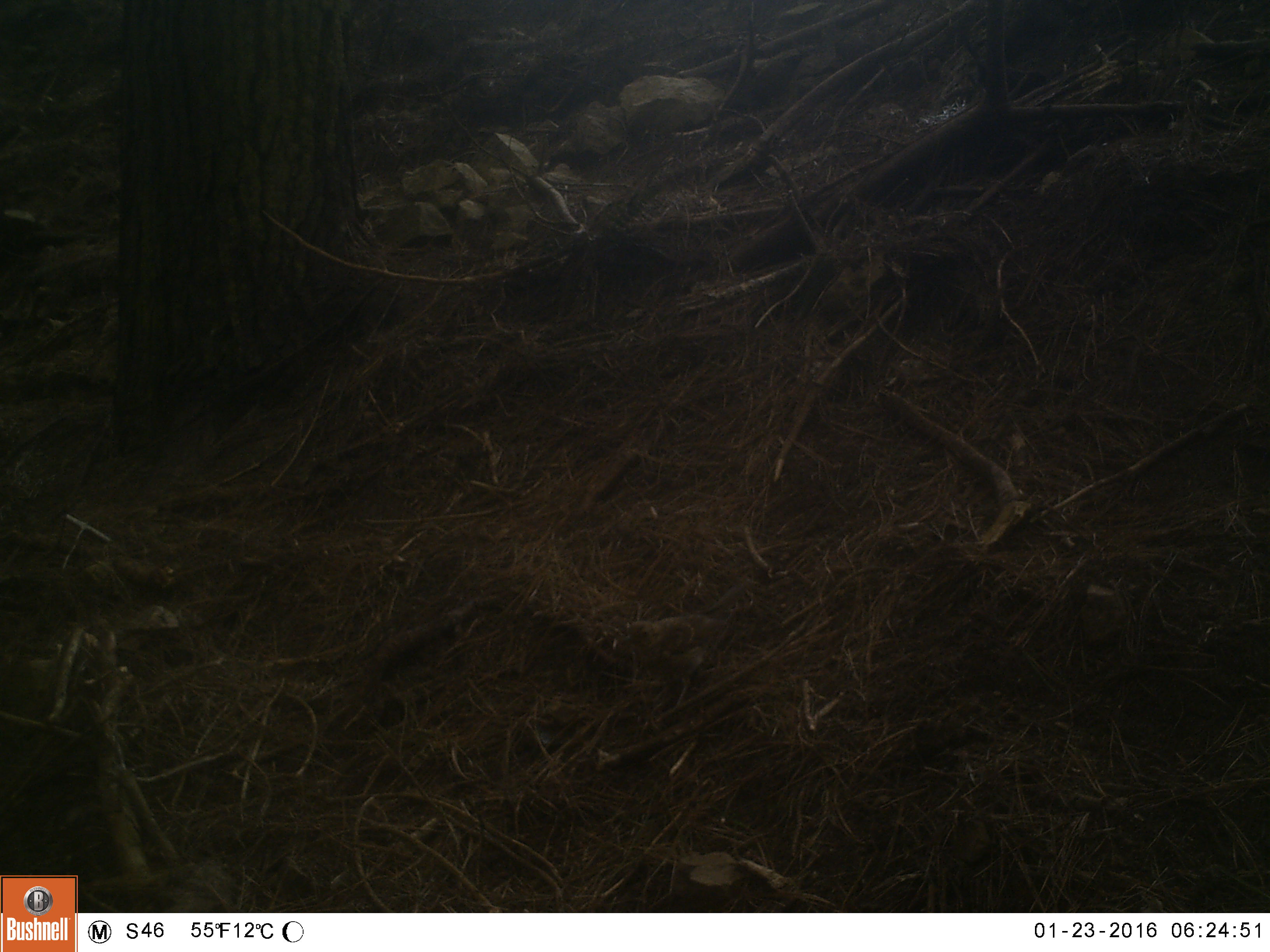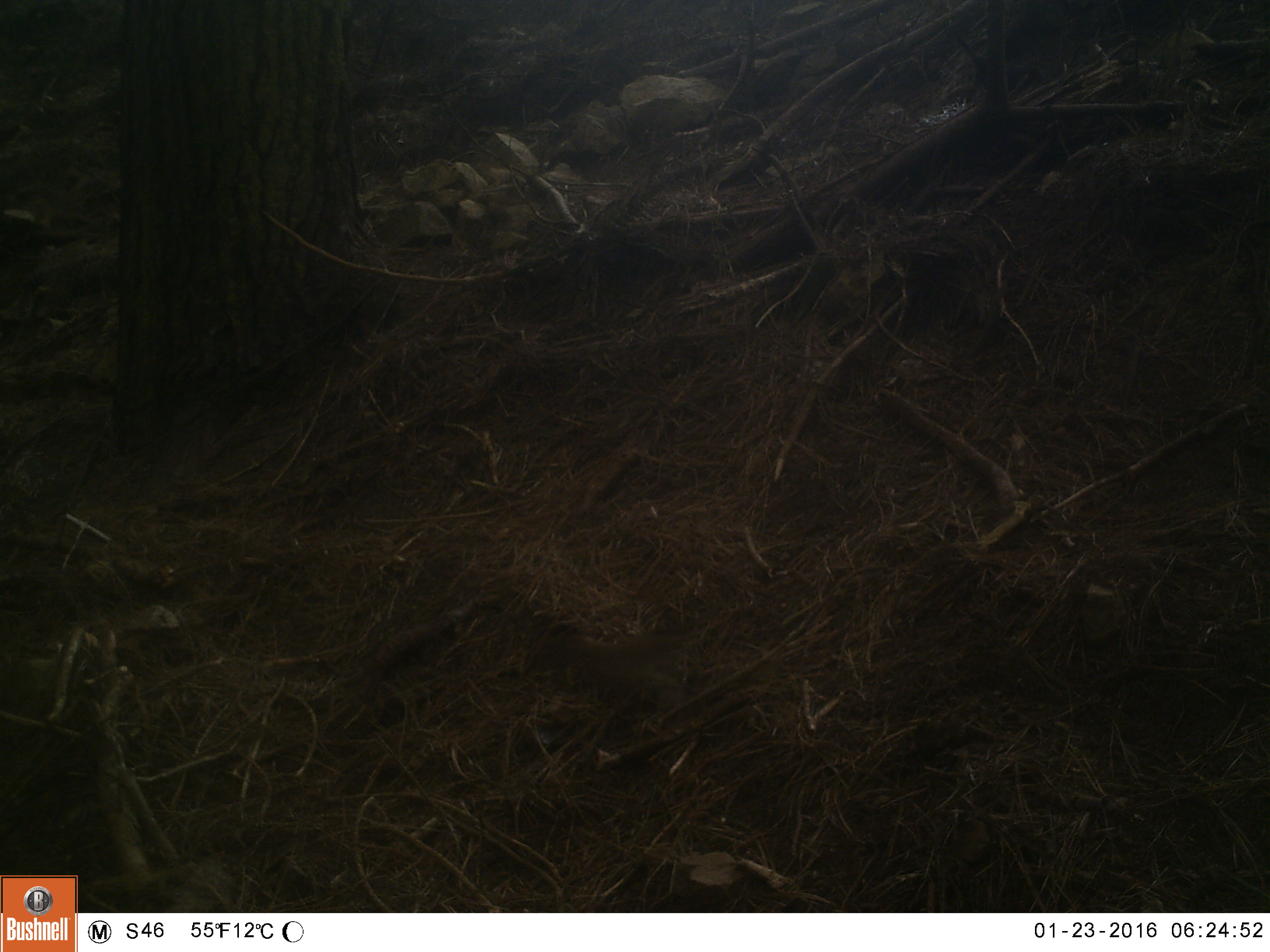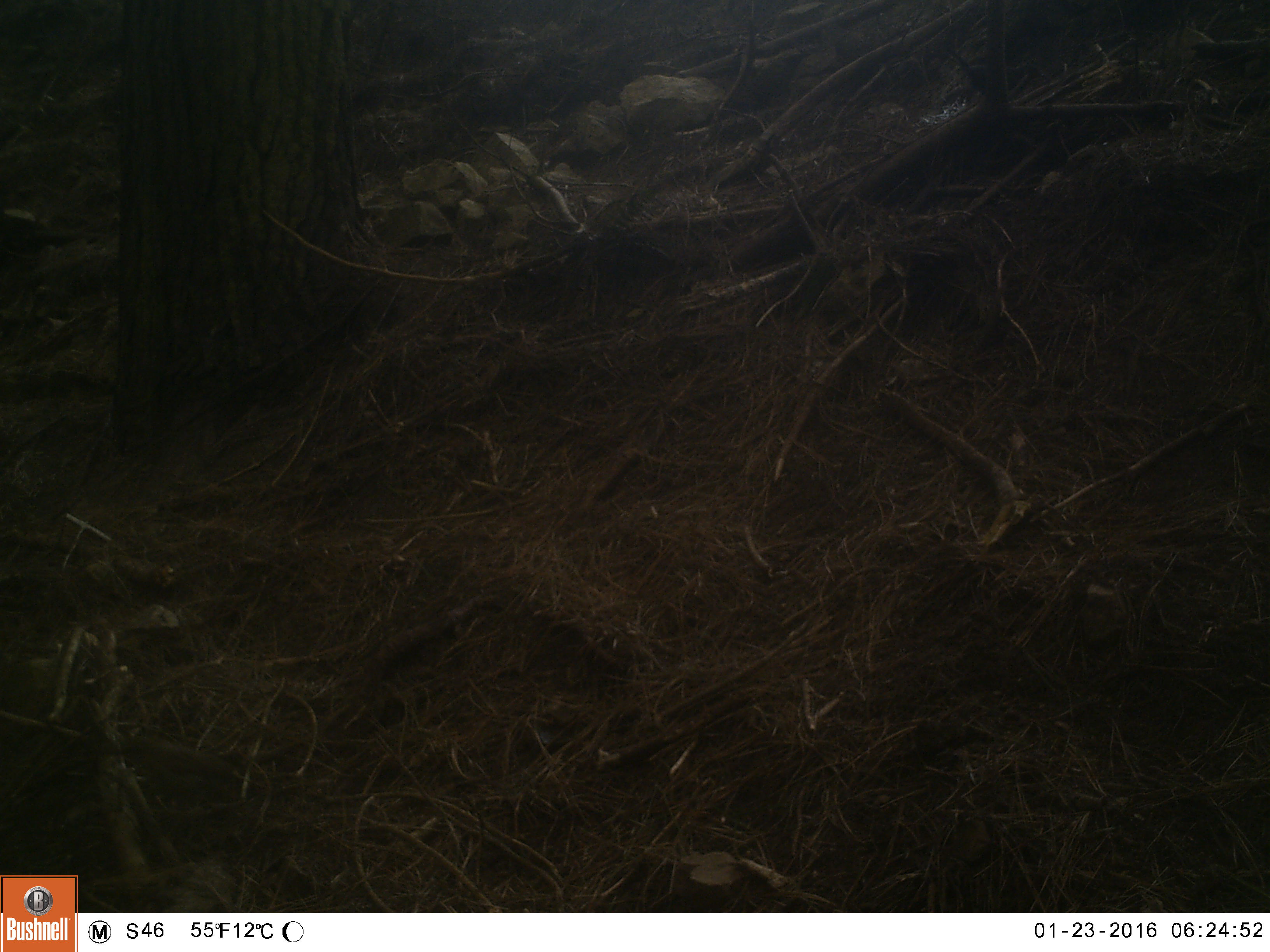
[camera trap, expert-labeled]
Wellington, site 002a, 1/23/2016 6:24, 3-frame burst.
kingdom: Animalia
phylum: Chordata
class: Aves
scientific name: Aves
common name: bird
Bird (Aves).